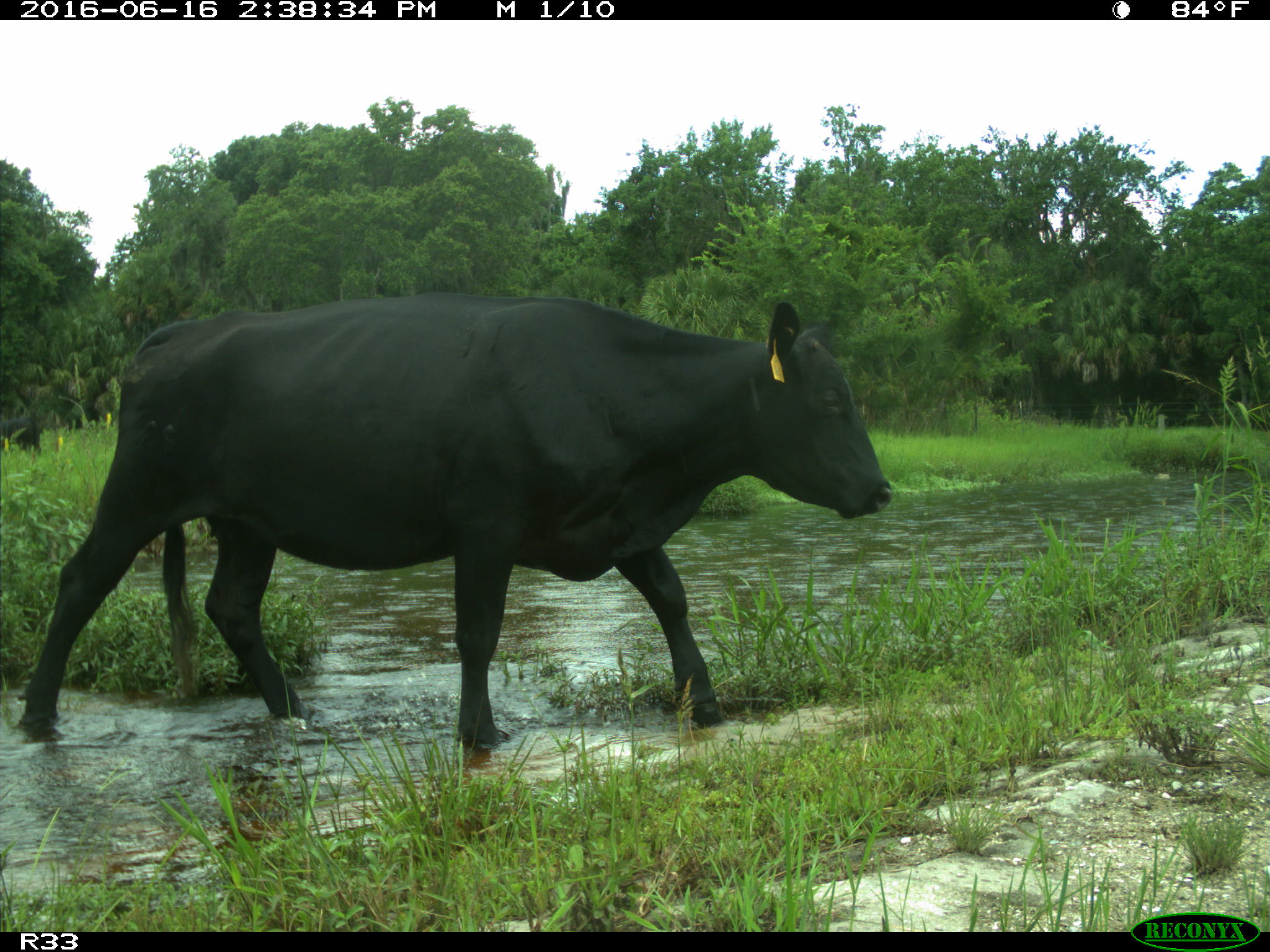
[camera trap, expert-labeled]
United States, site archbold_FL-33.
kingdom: Animalia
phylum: Chordata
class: Mammalia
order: Artiodactyla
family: Bovidae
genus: Bos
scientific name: Bos taurus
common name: domestic cow